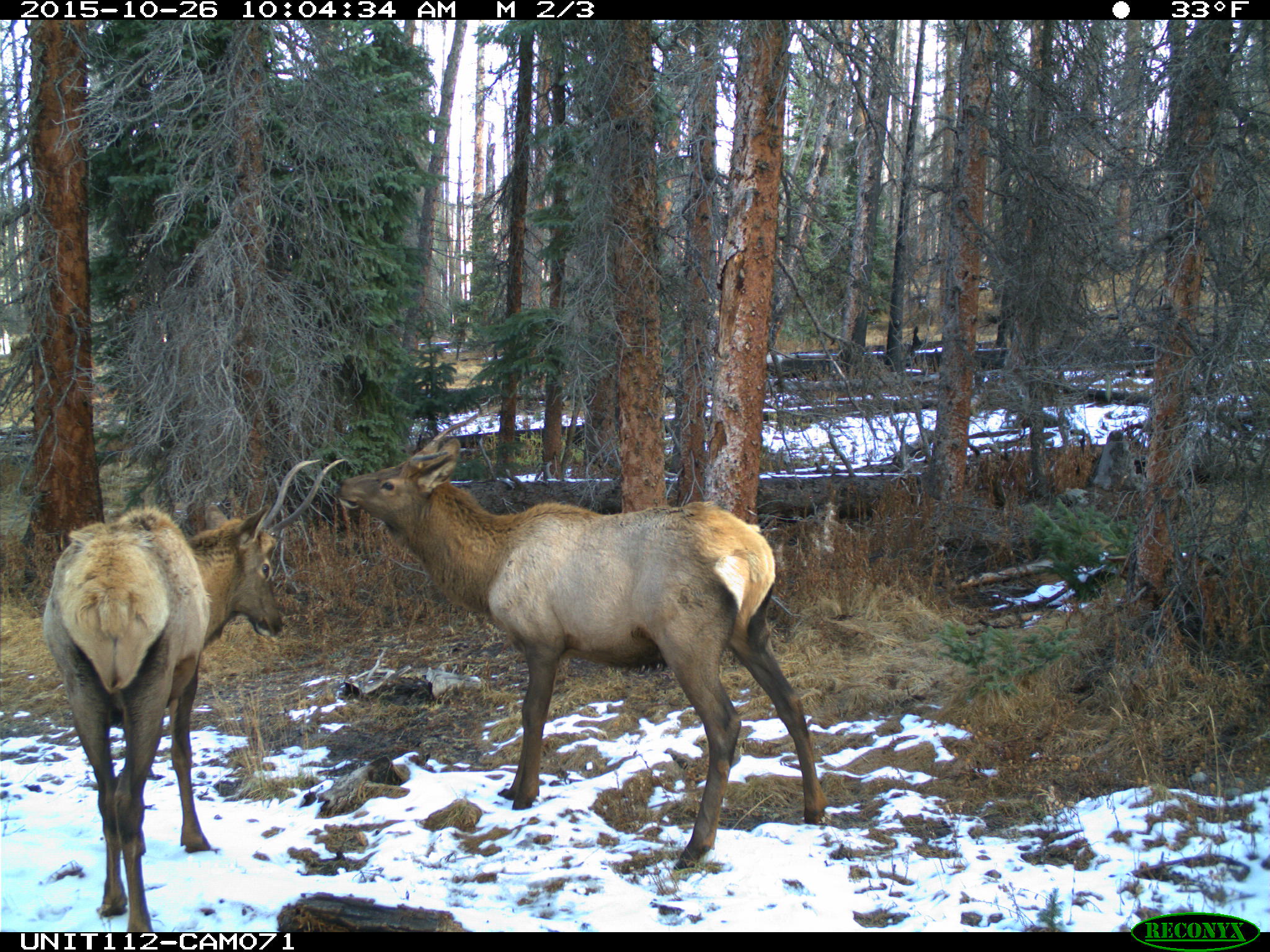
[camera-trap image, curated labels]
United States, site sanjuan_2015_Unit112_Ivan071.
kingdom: Animalia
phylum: Chordata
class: Mammalia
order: Artiodactyla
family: Cervidae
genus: Cervus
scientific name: Cervus elaphus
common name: red deer